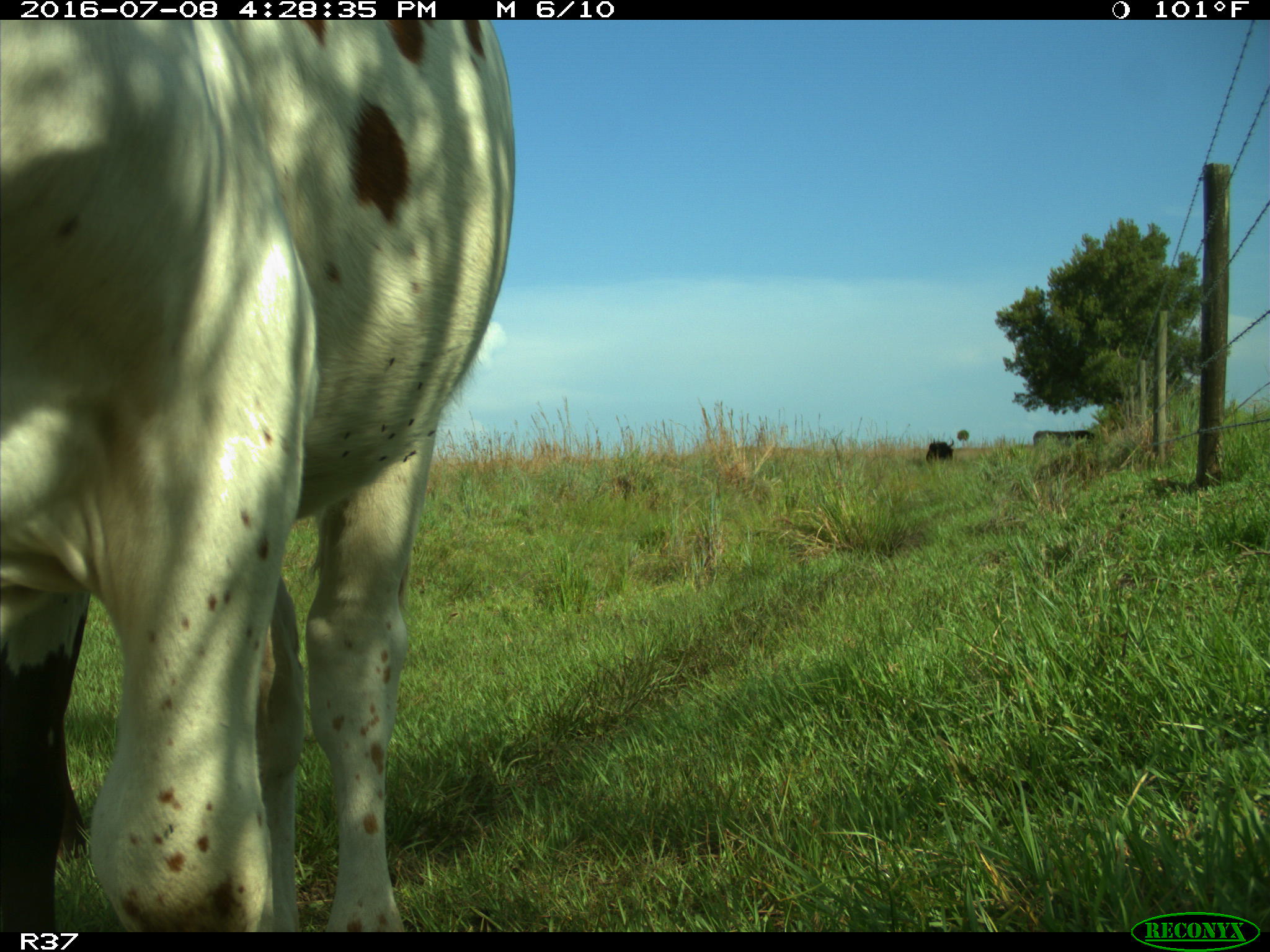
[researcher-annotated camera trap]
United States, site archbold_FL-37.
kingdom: Animalia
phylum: Chordata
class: Mammalia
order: Artiodactyla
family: Bovidae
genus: Bos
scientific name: Bos taurus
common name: domestic cow